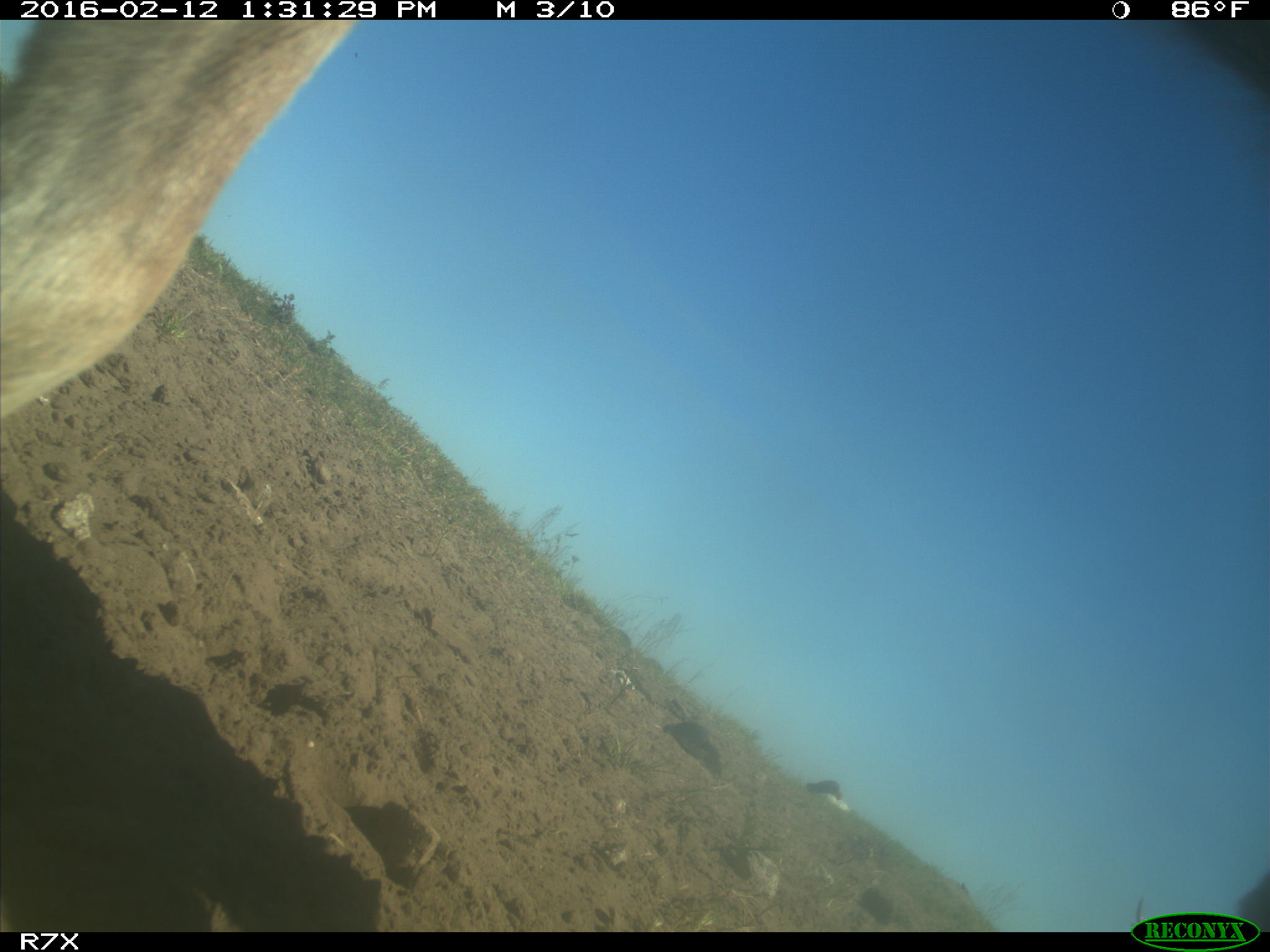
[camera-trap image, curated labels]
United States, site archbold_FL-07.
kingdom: Animalia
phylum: Chordata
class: Mammalia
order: Artiodactyla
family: Bovidae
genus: Bos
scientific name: Bos taurus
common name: domestic cow